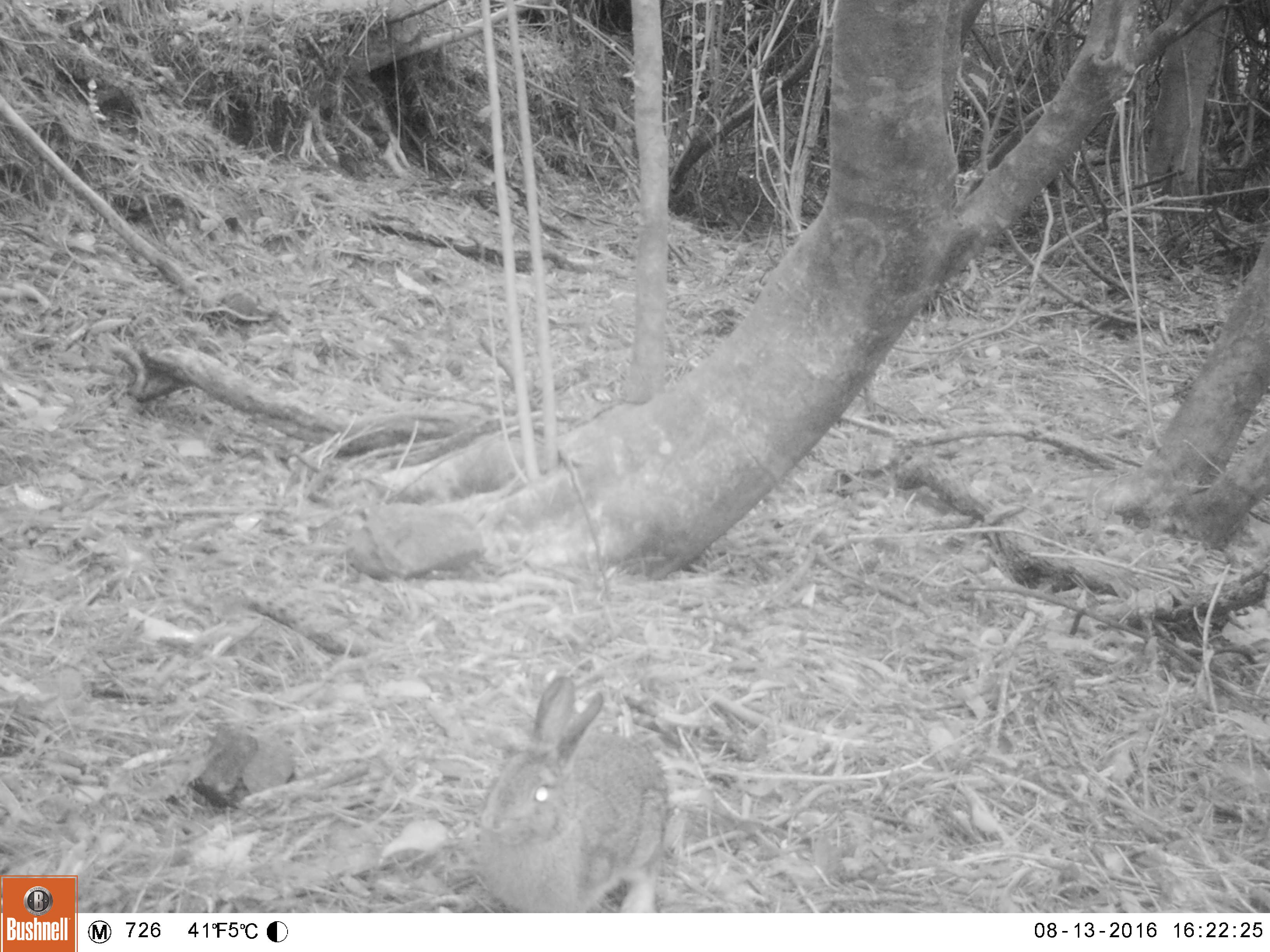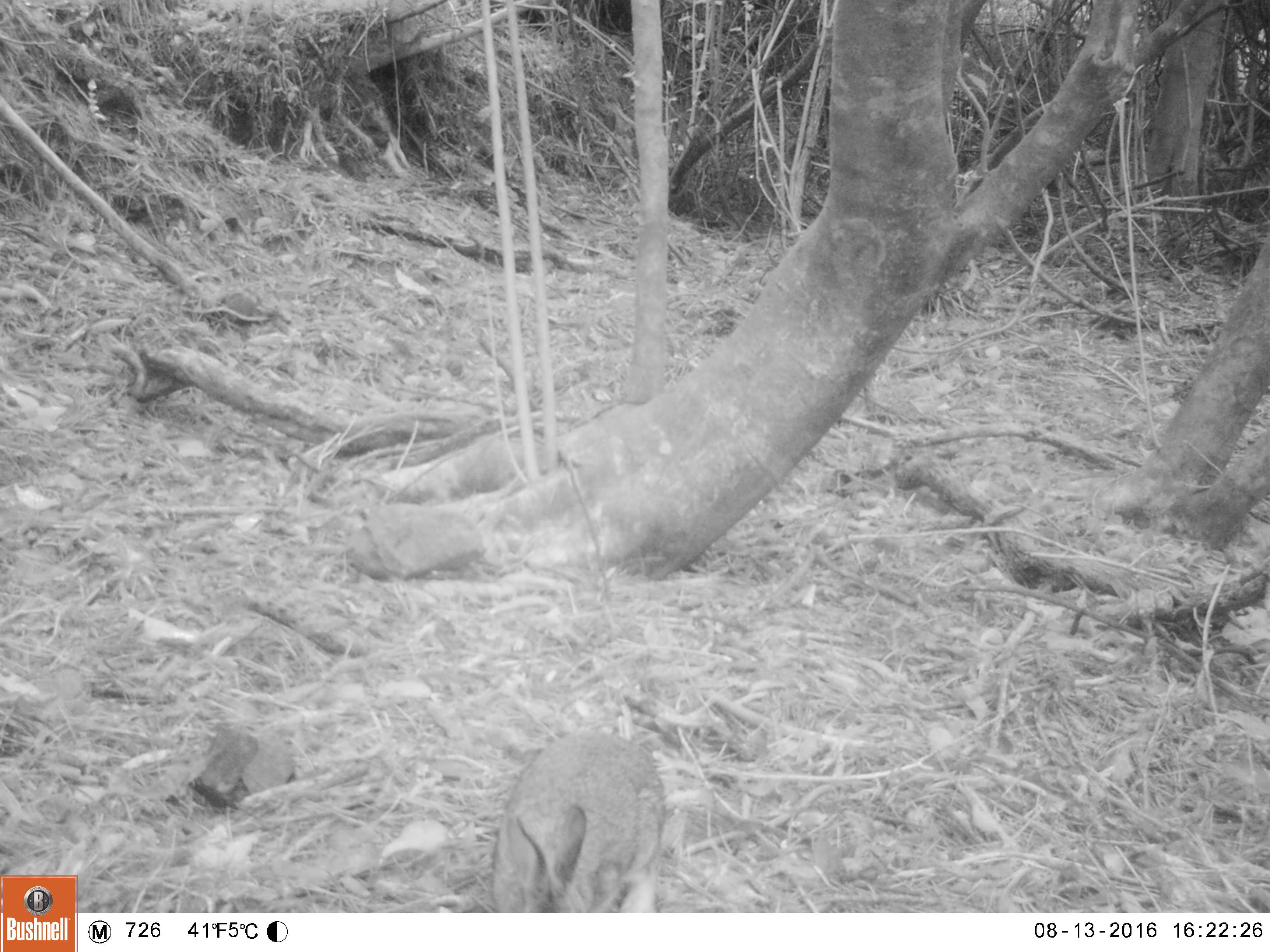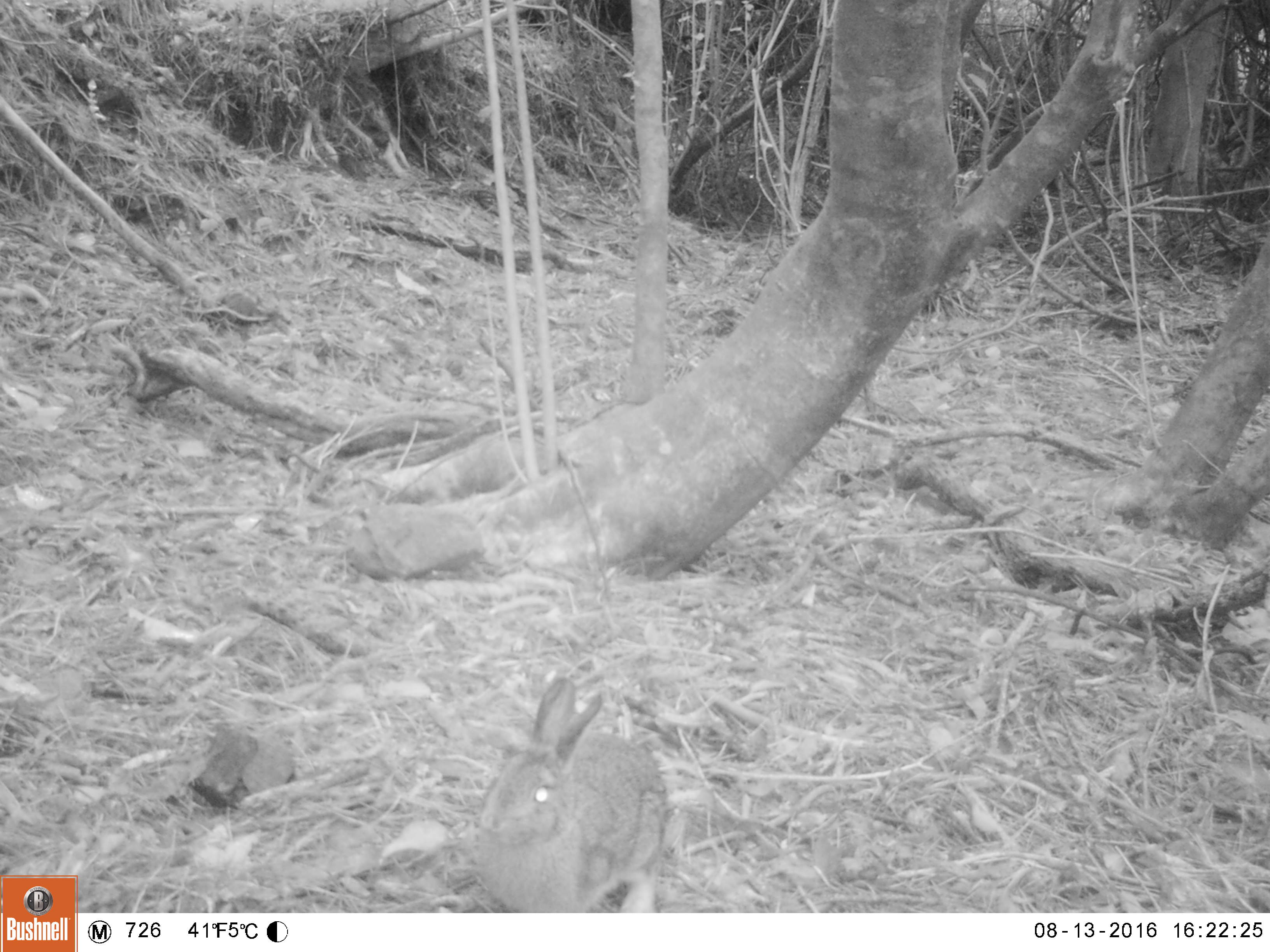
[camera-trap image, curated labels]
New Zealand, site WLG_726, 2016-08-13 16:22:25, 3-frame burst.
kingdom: Animalia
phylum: Chordata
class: Mammalia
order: Lagomorpha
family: Leporidae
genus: Oryctolagus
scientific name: Oryctolagus cuniculus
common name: european rabbit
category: rabbit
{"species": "rabbit (european rabbit) (Oryctolagus cuniculus)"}